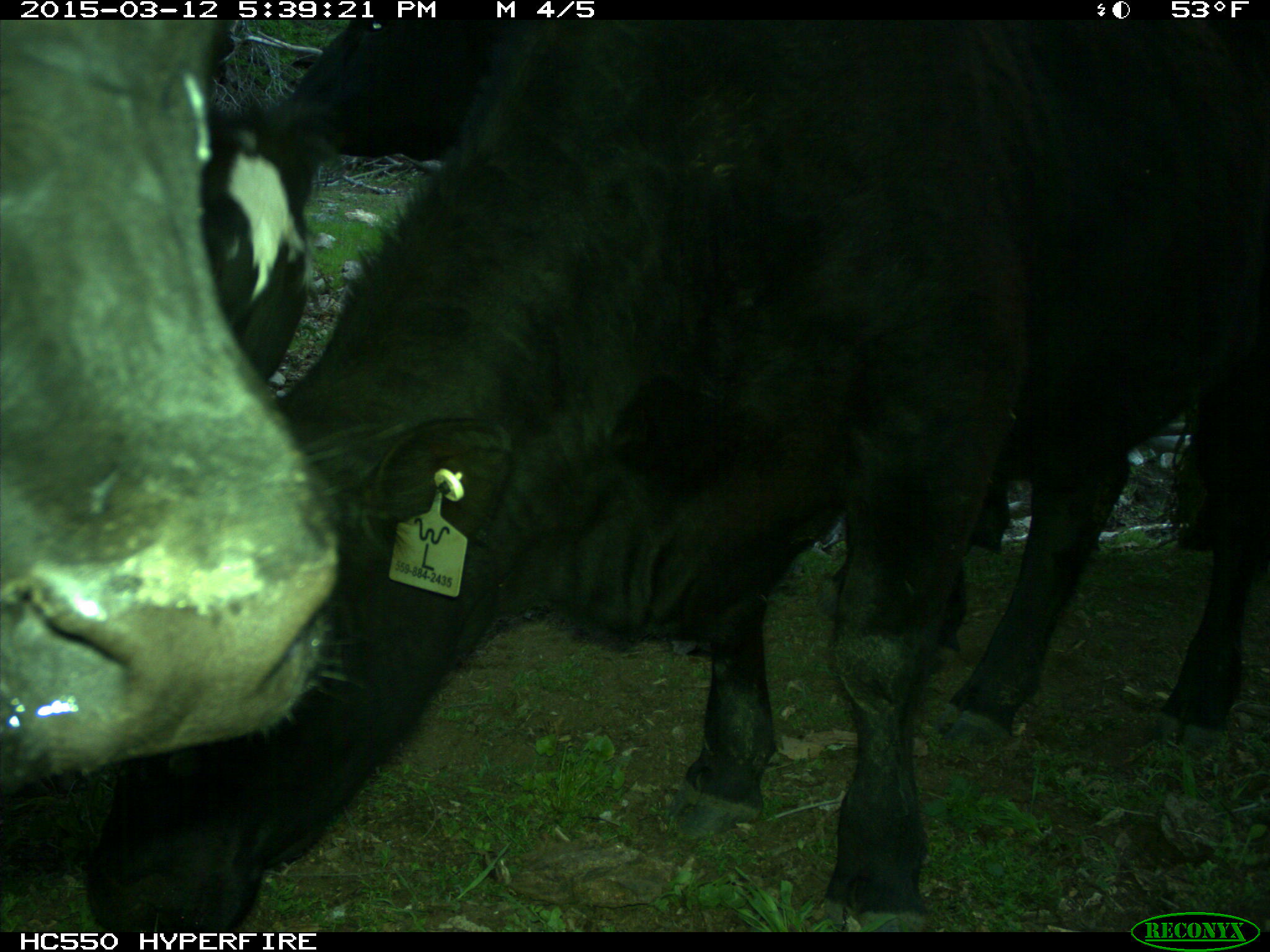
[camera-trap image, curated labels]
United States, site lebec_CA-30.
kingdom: Animalia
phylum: Chordata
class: Mammalia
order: Artiodactyla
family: Bovidae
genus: Bos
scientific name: Bos taurus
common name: domestic cow